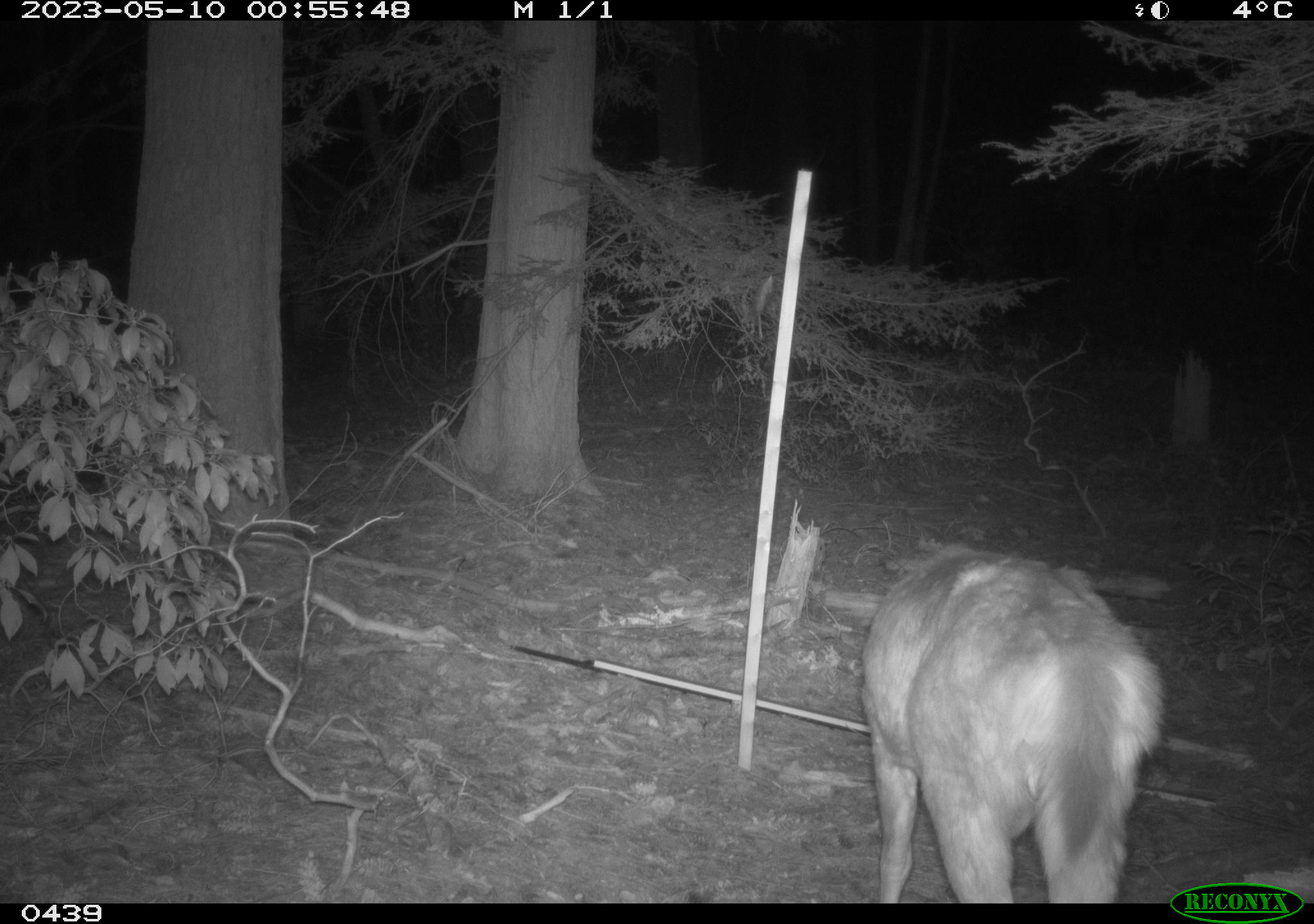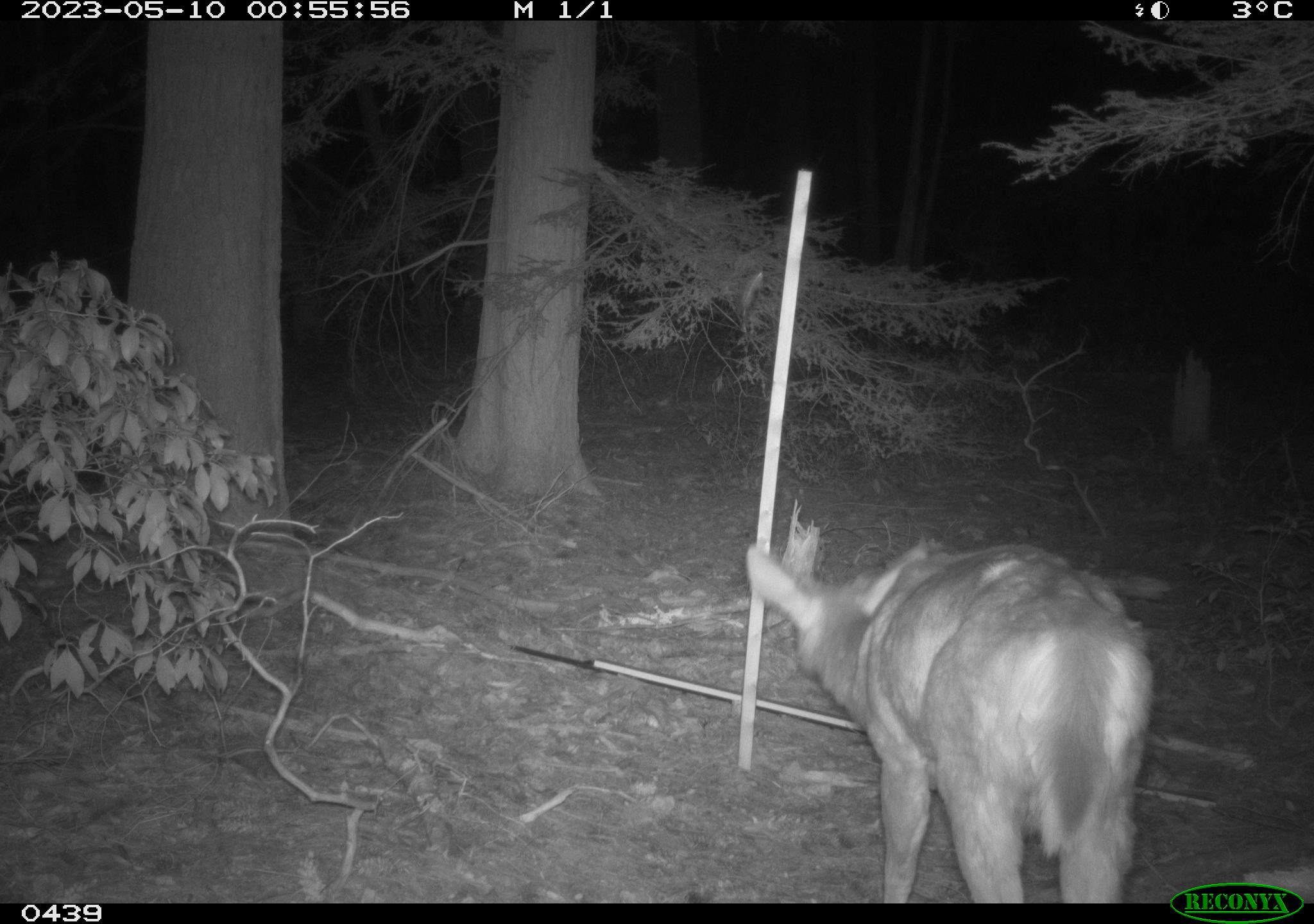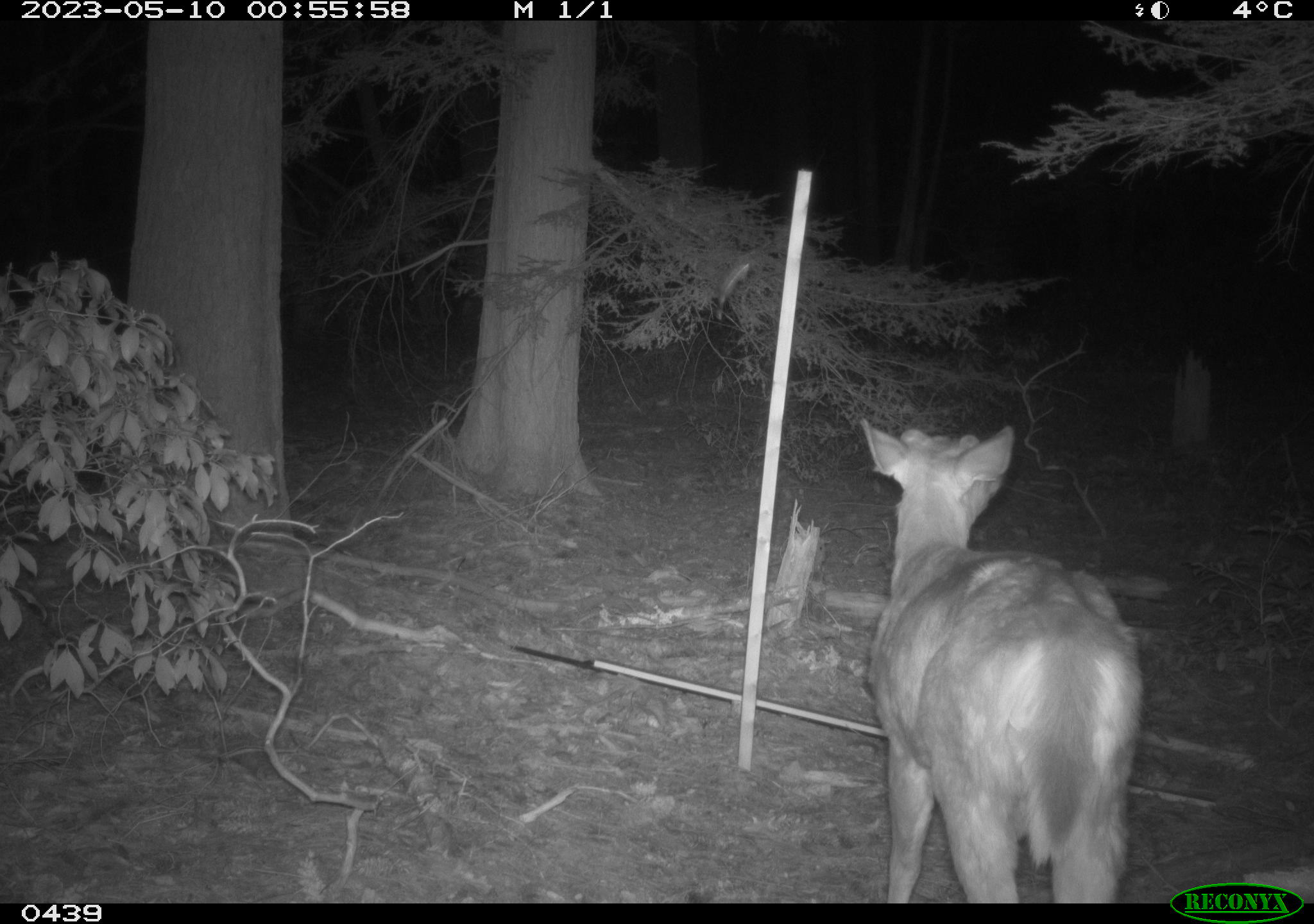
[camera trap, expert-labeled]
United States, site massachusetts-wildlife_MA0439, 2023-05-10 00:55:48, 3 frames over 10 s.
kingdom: Animalia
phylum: Chordata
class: Mammalia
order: Artiodactyla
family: Cervidae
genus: Odocoileus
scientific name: Odocoileus virginianus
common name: white-tailed deer